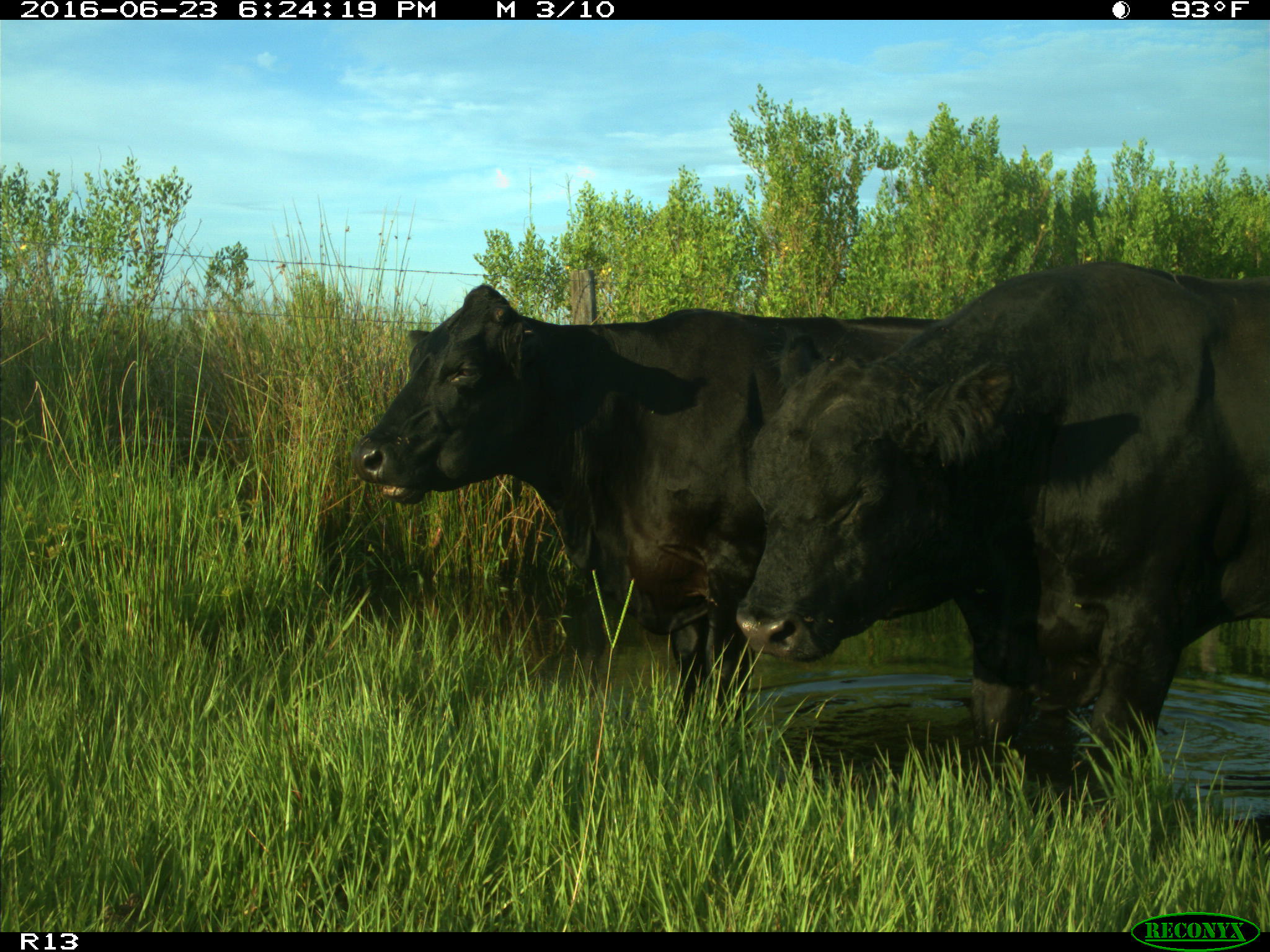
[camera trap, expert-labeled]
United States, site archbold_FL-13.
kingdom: Animalia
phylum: Chordata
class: Mammalia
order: Artiodactyla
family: Bovidae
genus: Bos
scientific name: Bos taurus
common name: domestic cow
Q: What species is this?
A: Bos taurus (domestic cow).